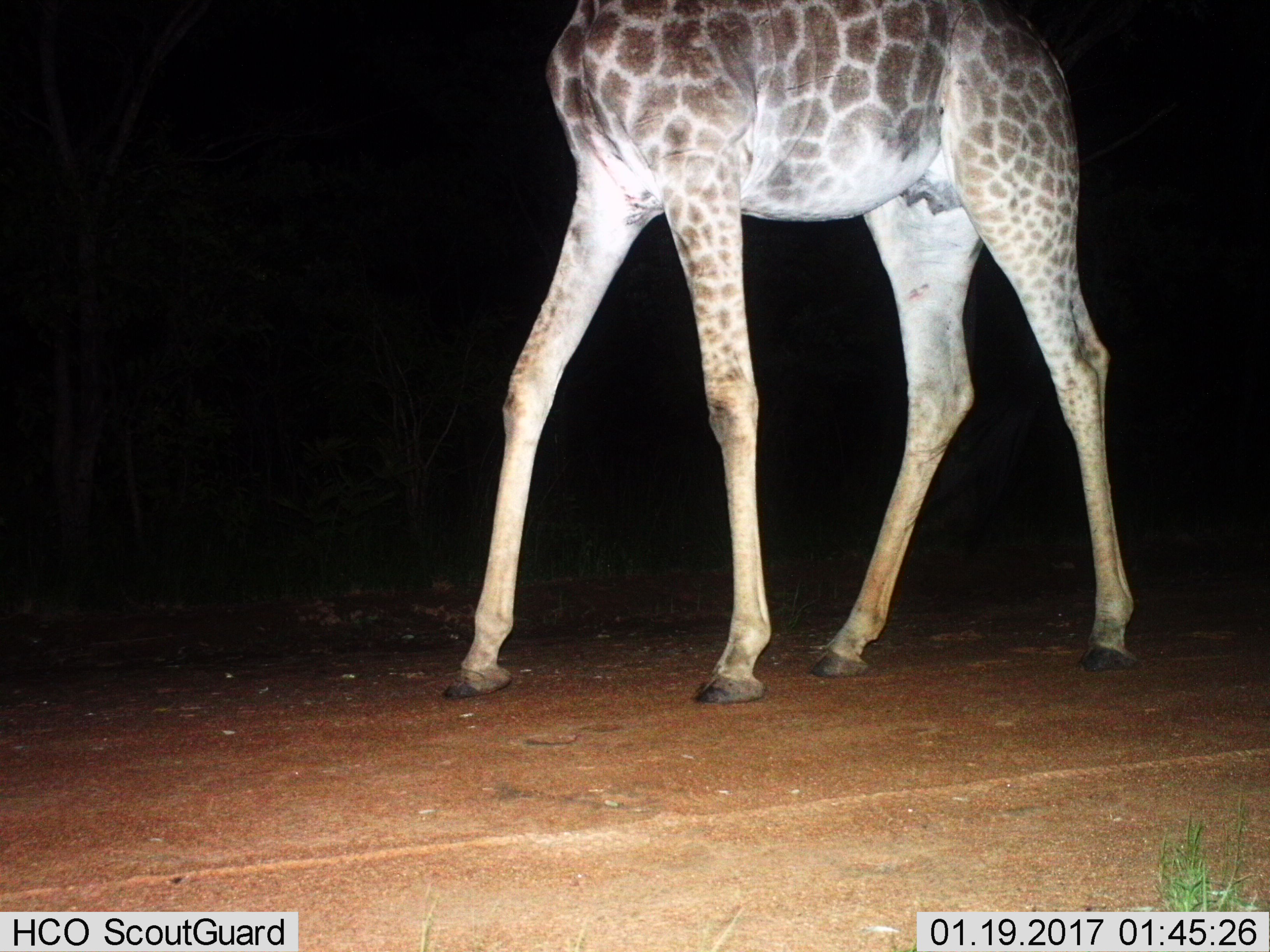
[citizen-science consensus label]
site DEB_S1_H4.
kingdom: Animalia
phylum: Chordata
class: Mammalia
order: Artiodactyla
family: Giraffidae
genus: Giraffa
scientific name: Giraffa camelopardalis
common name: giraffe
Giraffe (Giraffa camelopardalis), count 1. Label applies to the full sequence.